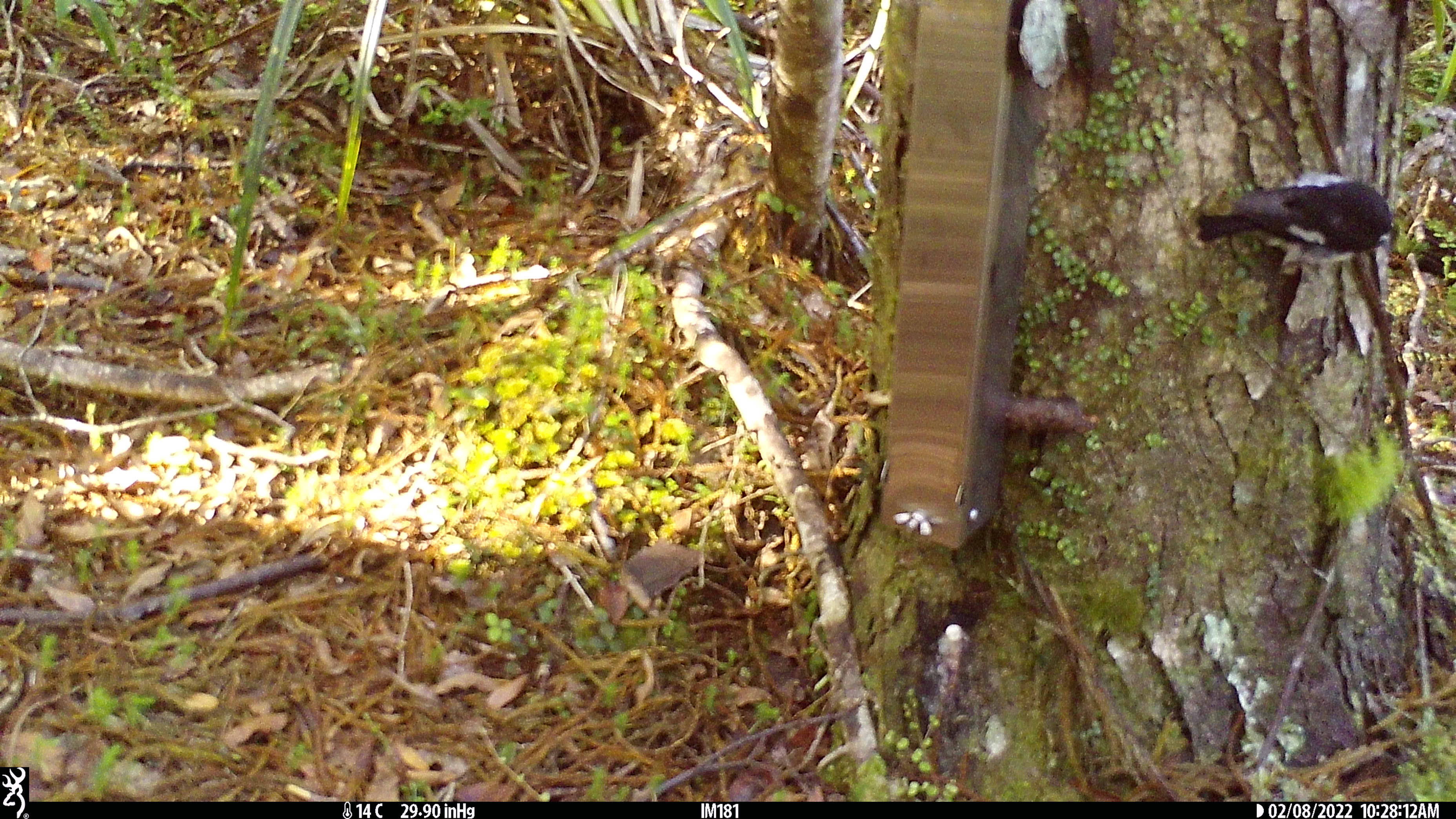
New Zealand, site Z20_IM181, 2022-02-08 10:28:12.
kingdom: Animalia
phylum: Chordata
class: Aves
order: Passeriformes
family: Petroicidae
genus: Petroica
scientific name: Petroica macrocephala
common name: tomtit